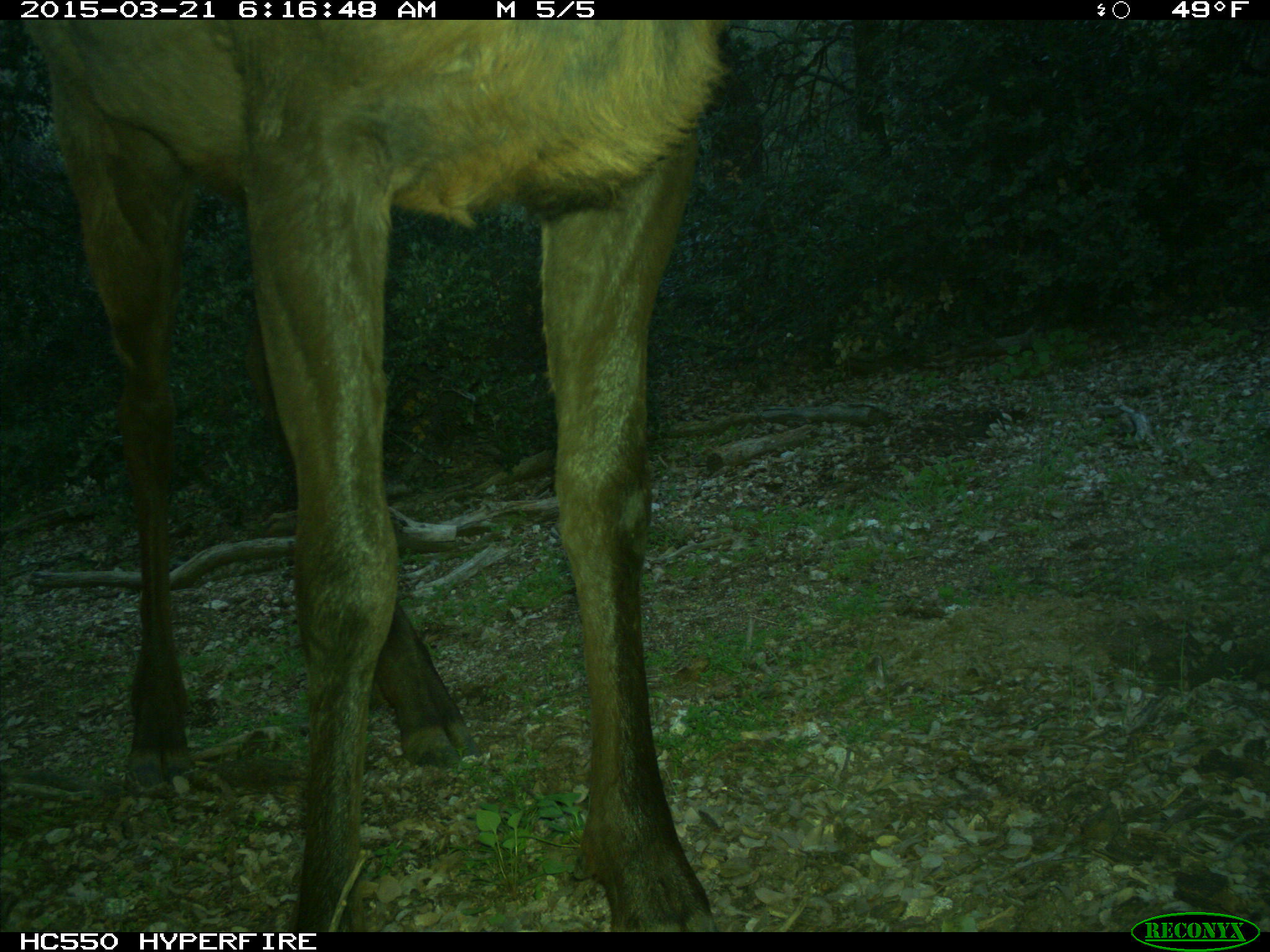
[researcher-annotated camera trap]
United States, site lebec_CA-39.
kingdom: Animalia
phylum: Chordata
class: Mammalia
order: Artiodactyla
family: Cervidae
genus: Cervus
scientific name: Cervus canadensis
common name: elk